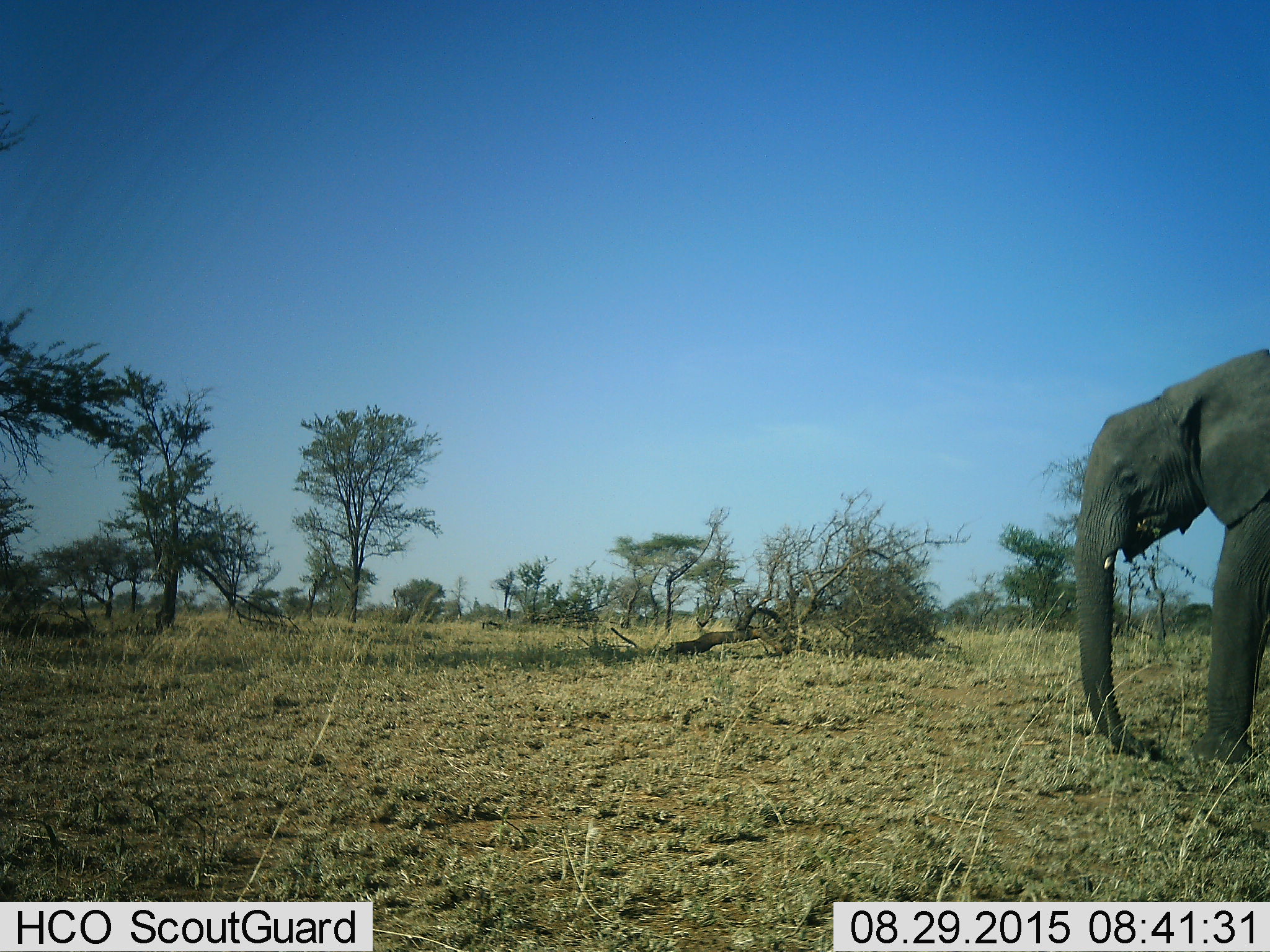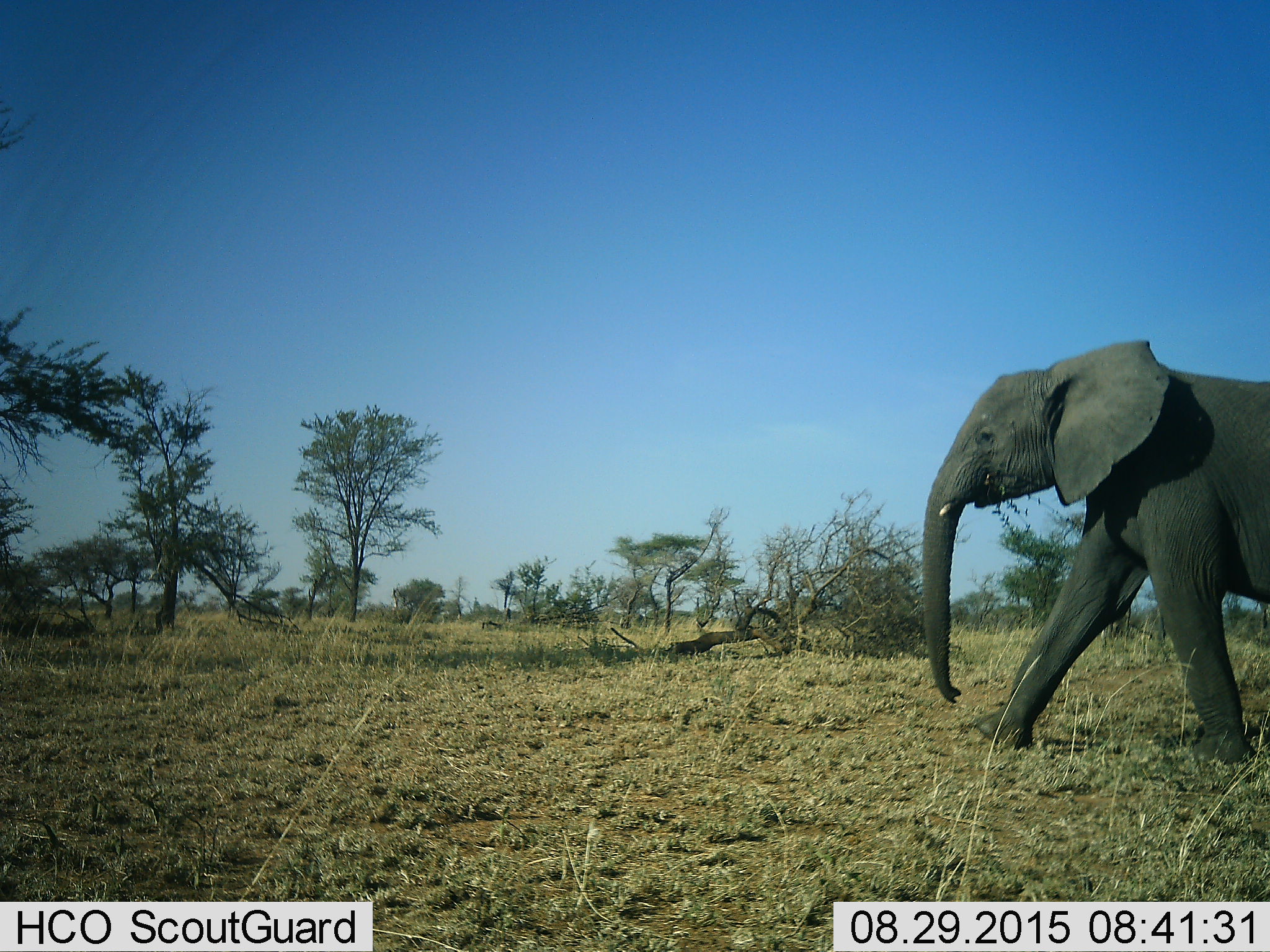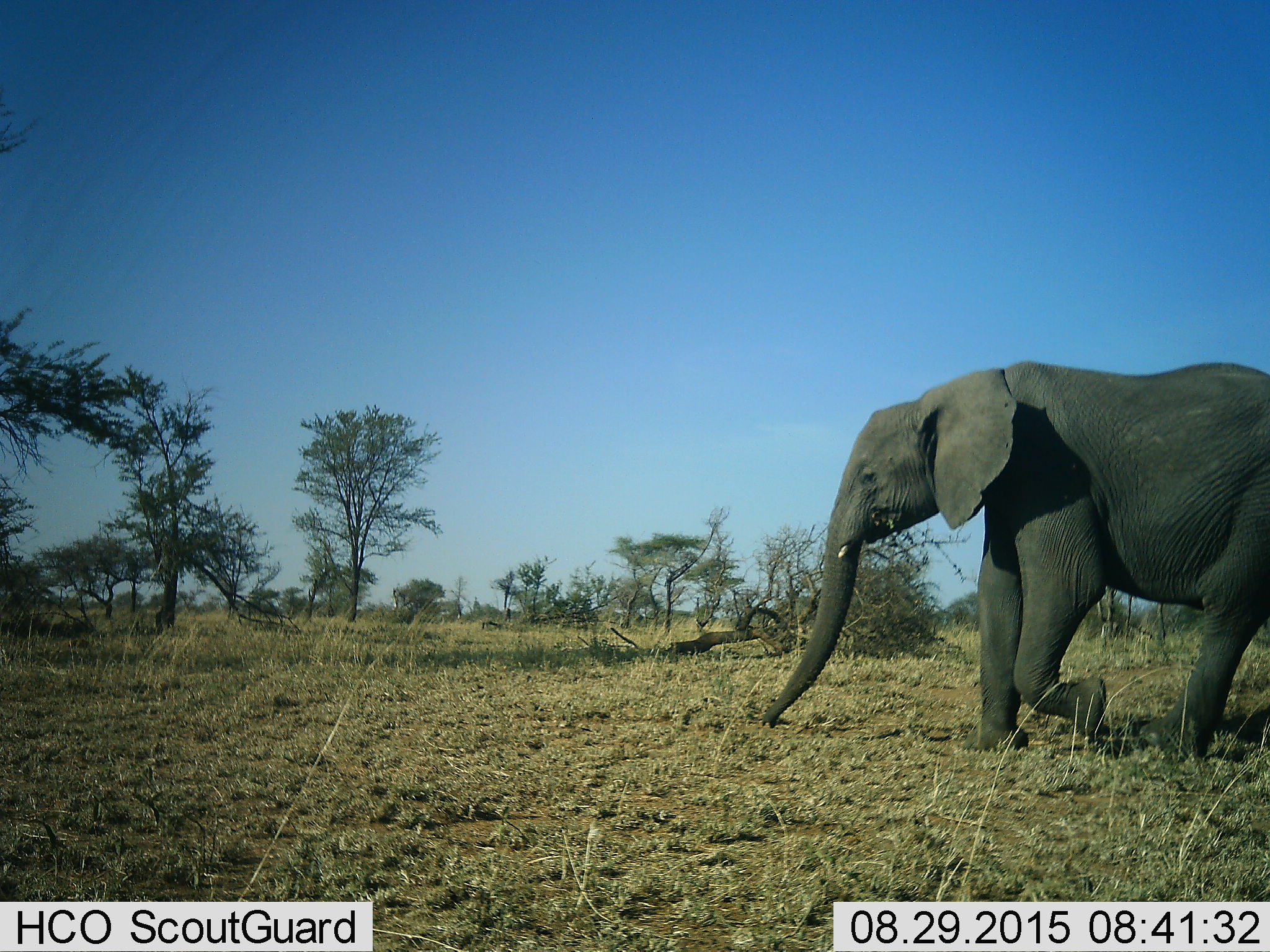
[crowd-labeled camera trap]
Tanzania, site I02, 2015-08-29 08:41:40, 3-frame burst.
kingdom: Animalia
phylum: Chordata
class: Mammalia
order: Proboscidea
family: Elephantidae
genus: Loxodonta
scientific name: Loxodonta africana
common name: african bush elephant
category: elephant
Elephant (african bush elephant) (Loxodonta africana), count 1. Behavior (volunteer vote fractions): standing 10%, resting 0%, moving 90%, interacting 0%. Young present (vote fraction): 10%. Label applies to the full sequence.